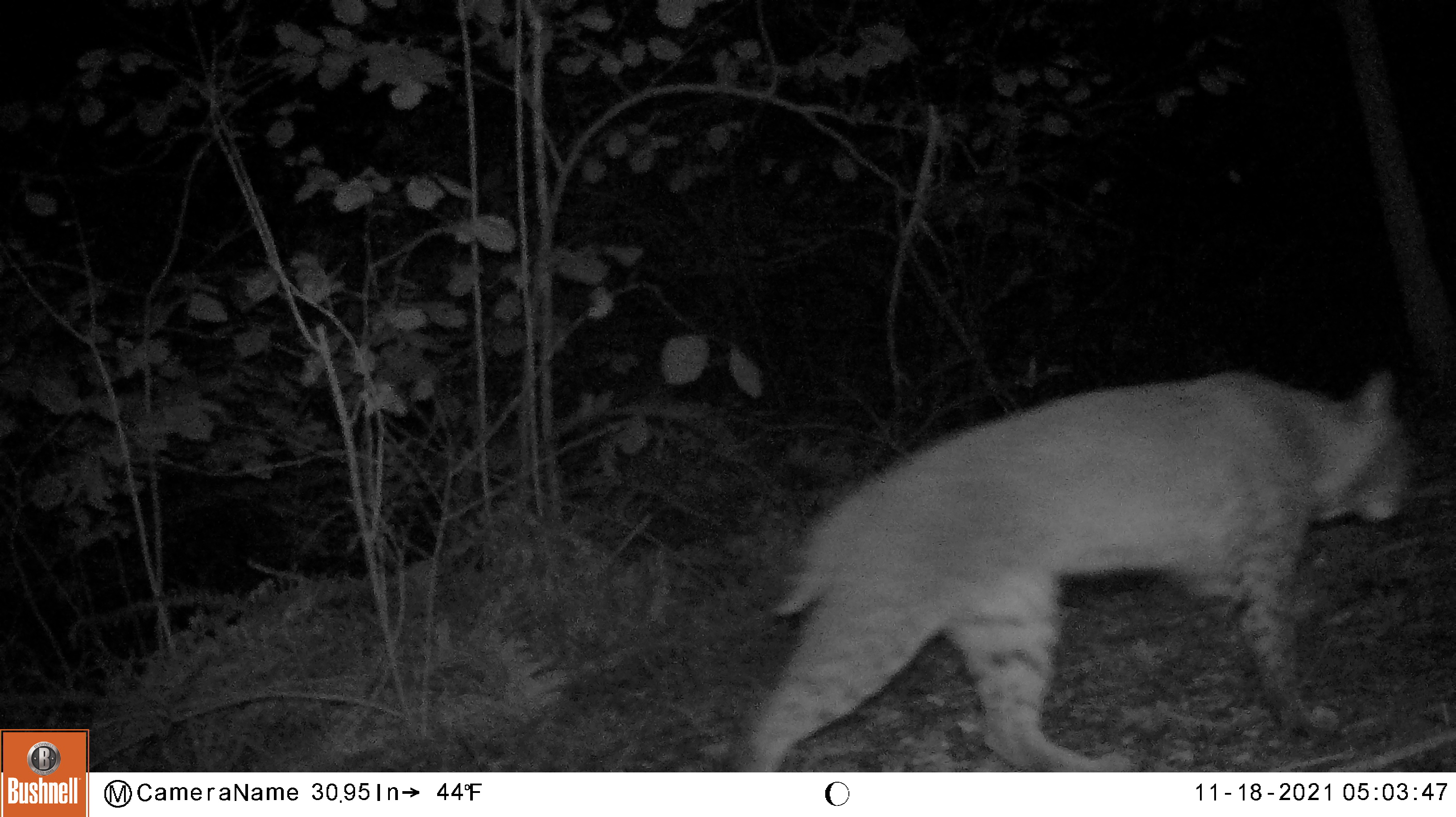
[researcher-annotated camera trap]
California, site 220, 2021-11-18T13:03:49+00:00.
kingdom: Animalia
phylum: Chordata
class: Mammalia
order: Carnivora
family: Felidae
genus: Lynx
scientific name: Lynx rufus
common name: bobcat